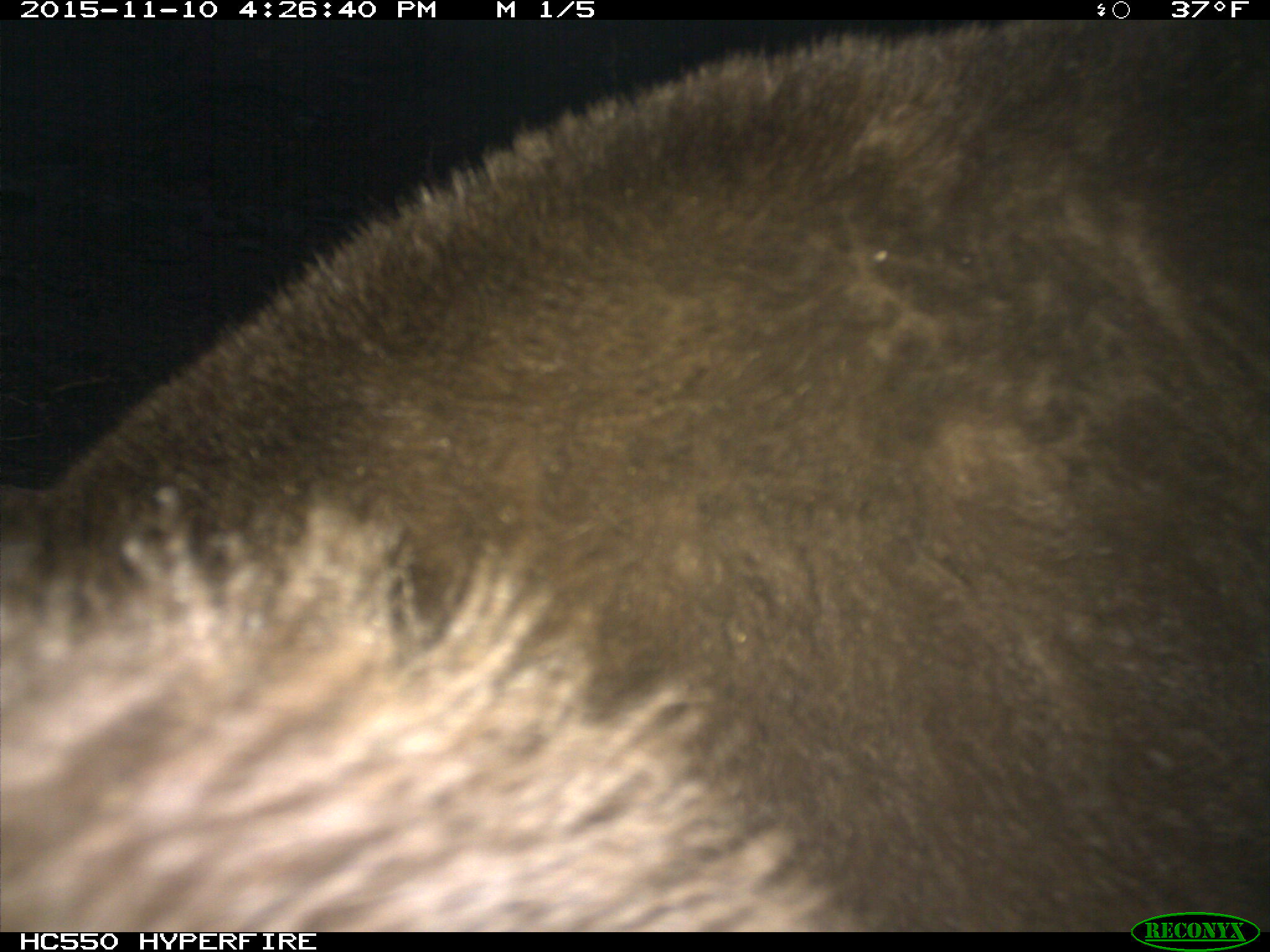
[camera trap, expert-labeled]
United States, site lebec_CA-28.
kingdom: Animalia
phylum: Chordata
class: Mammalia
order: Carnivora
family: Ursidae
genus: Ursus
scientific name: Ursus americanus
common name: american black bear